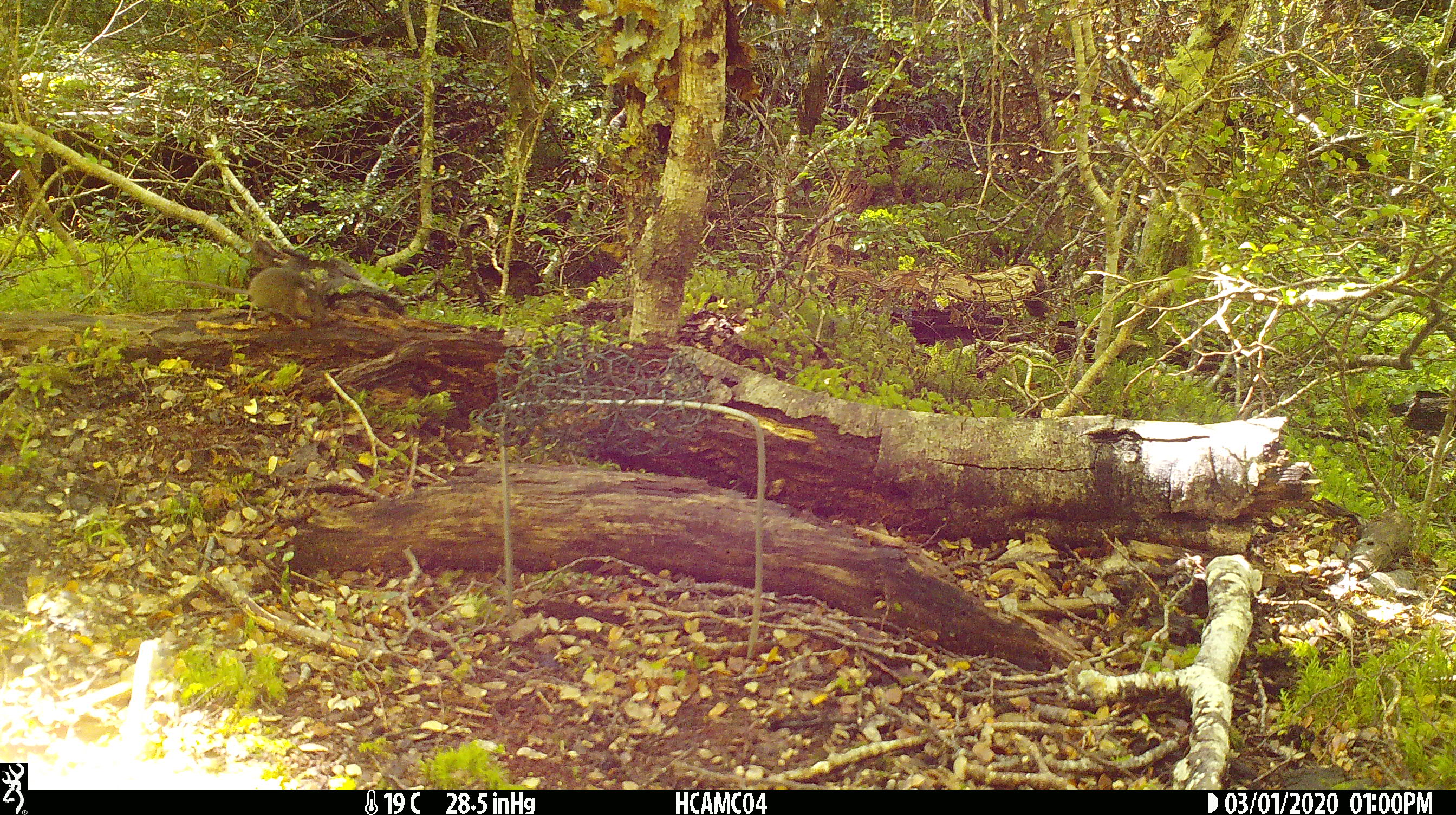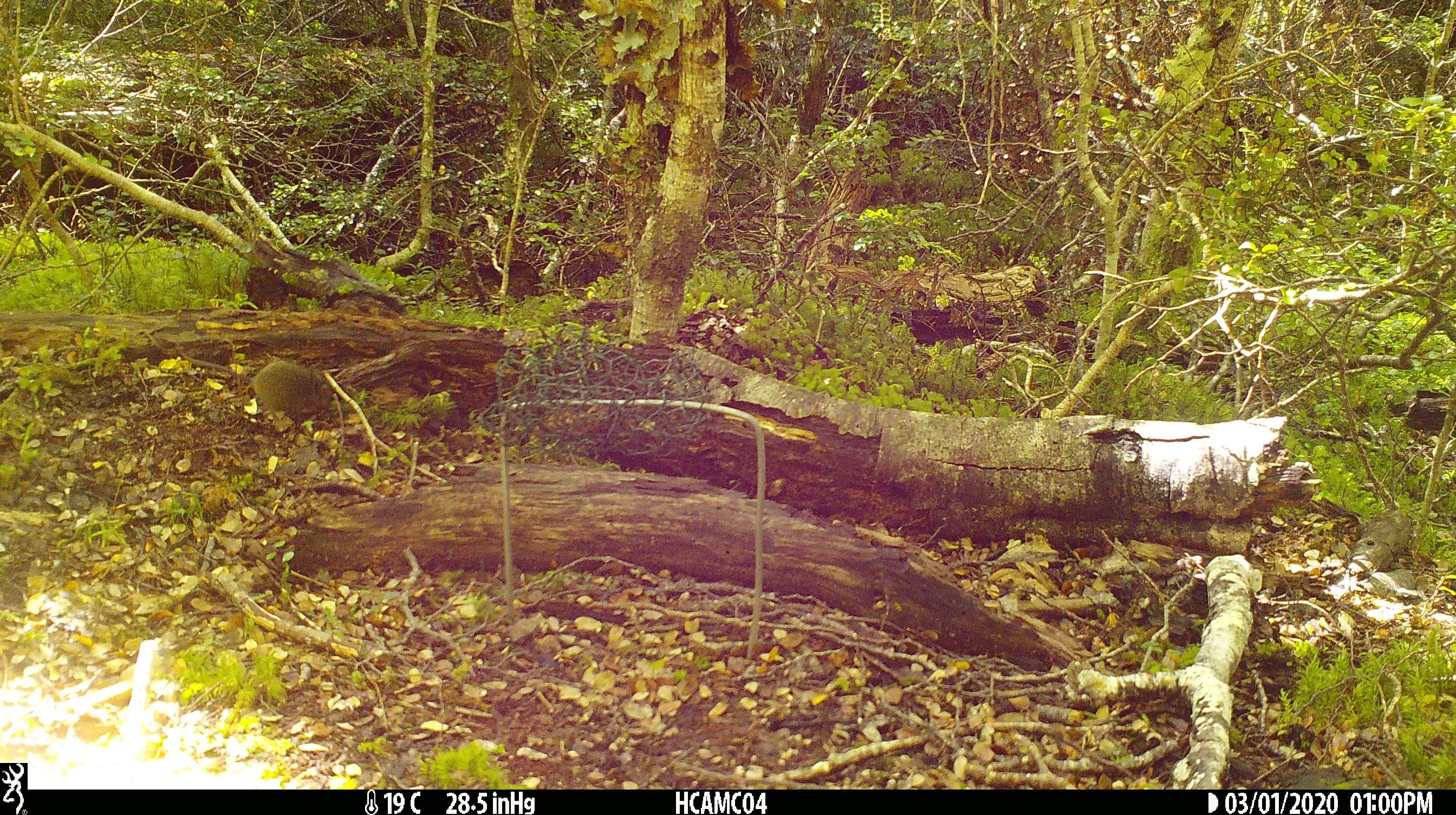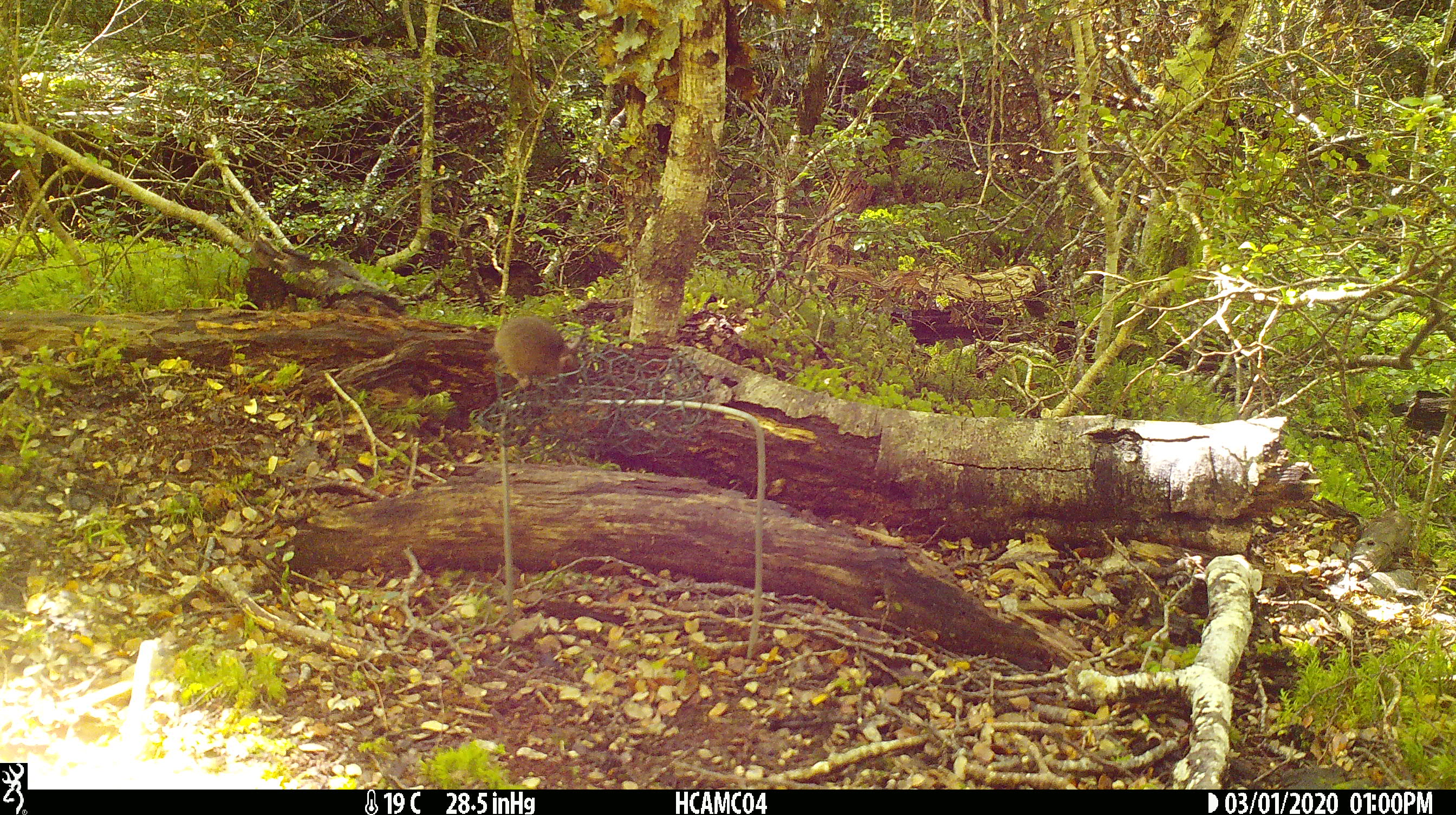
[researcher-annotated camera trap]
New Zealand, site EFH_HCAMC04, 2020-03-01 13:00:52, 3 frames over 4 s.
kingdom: Animalia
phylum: Chordata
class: Mammalia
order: Rodentia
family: Muridae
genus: Mus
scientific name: Mus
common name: mouse